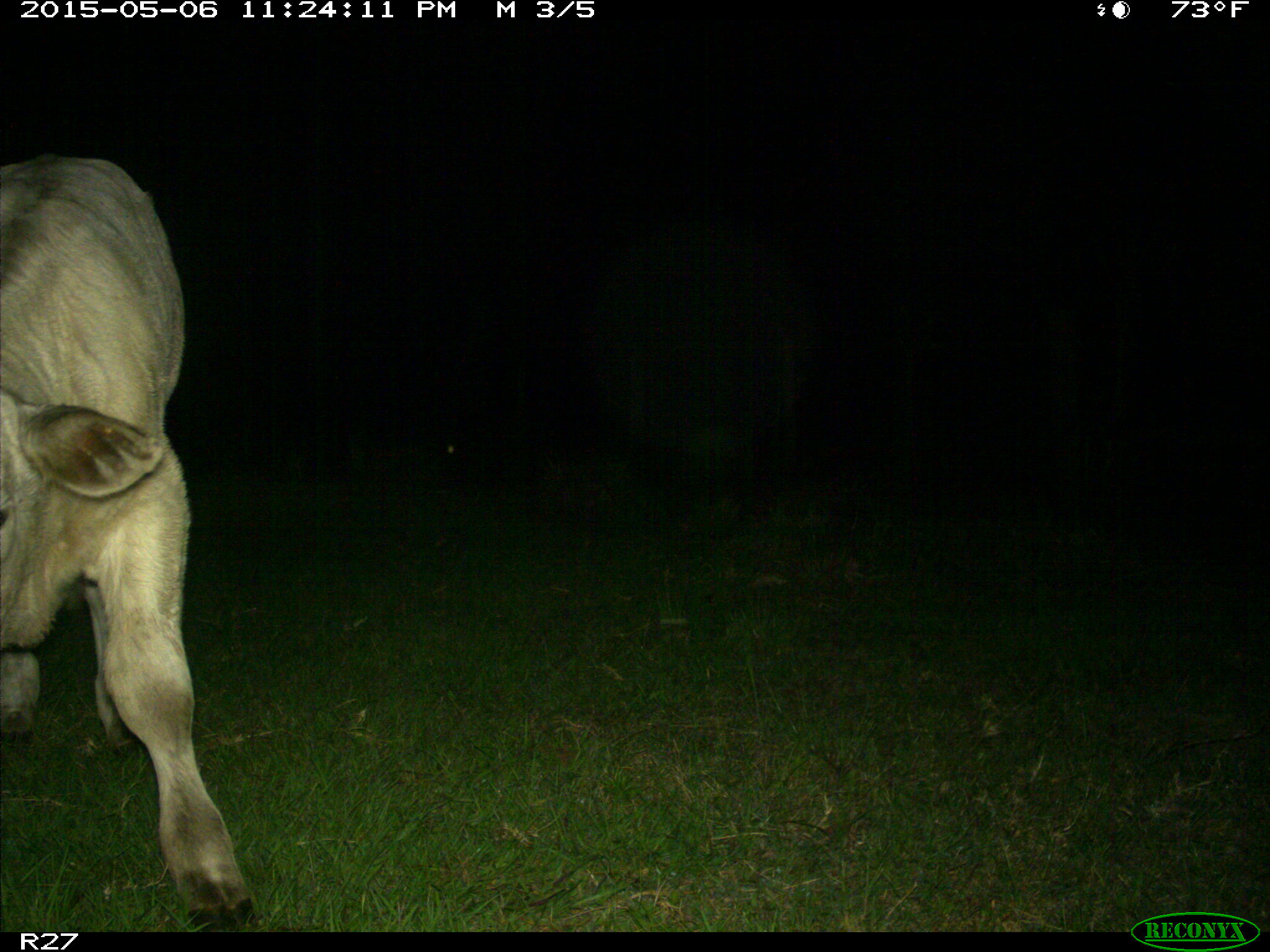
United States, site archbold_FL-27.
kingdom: Animalia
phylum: Chordata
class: Mammalia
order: Artiodactyla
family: Bovidae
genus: Bos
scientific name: Bos taurus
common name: domestic cow